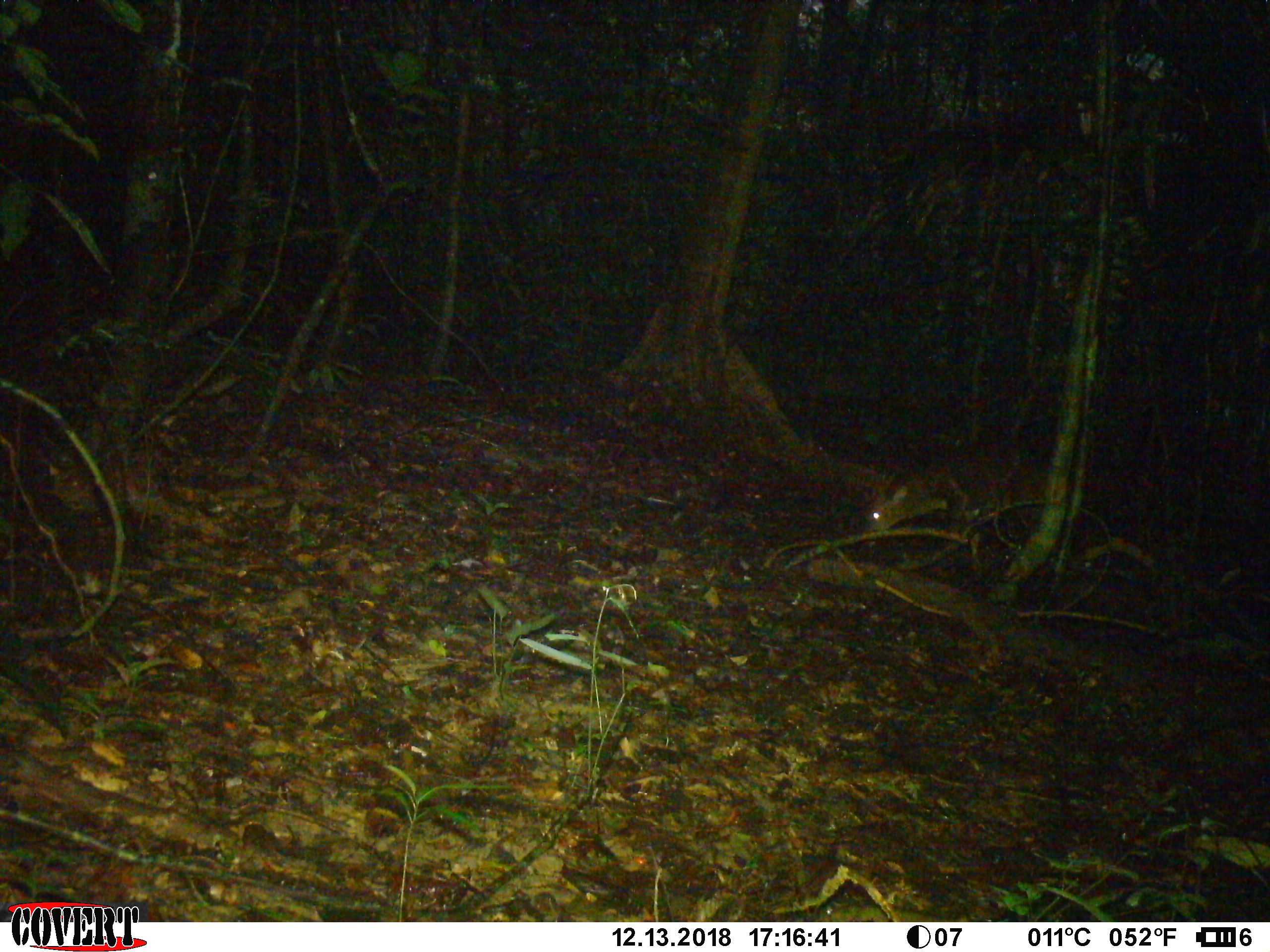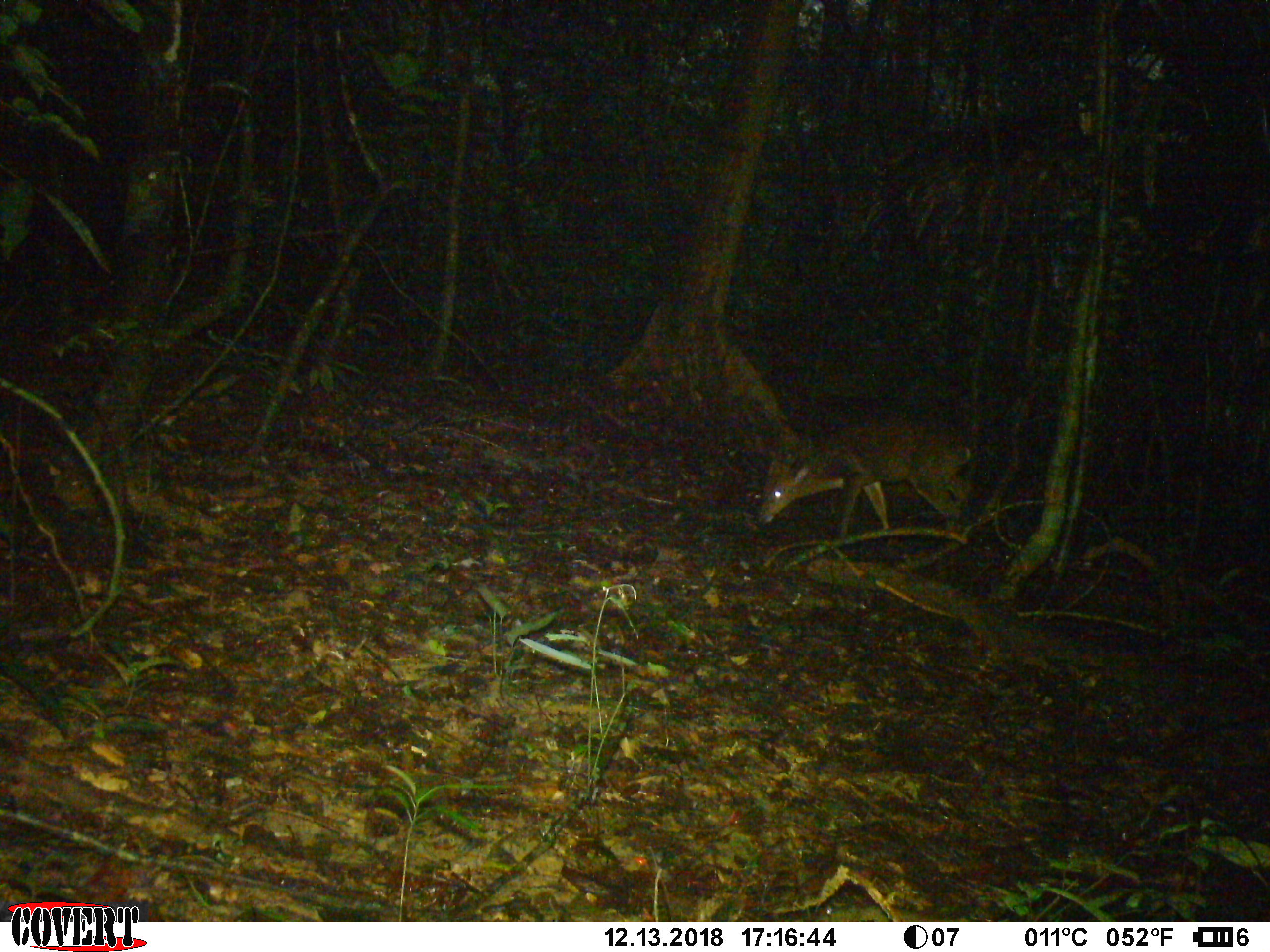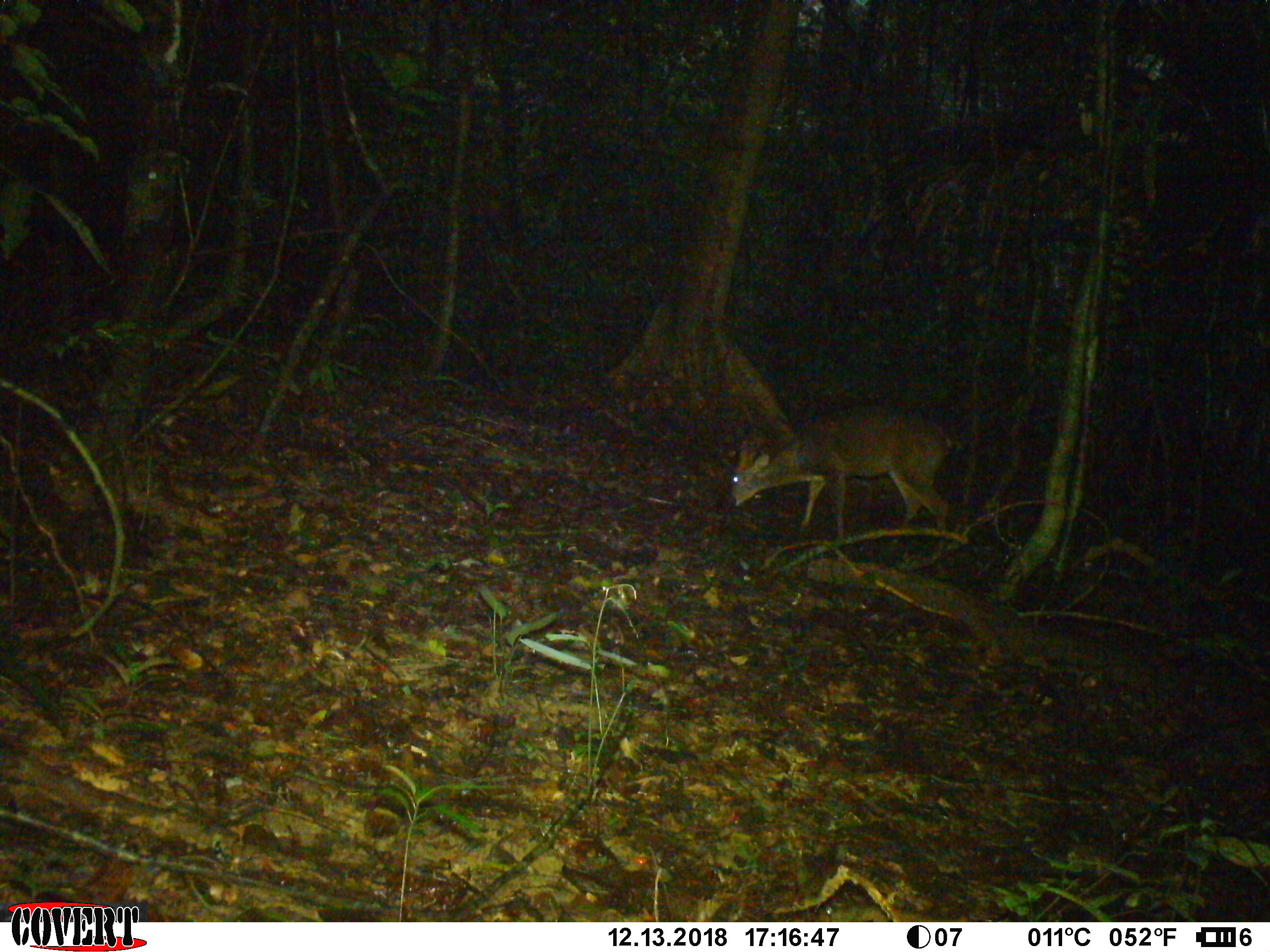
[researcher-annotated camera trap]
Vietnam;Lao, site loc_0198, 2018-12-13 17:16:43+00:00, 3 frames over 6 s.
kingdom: Animalia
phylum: Chordata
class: Mammalia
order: Artiodactyla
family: Cervidae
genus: Muntiacus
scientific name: Muntiacus vuquangensis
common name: large-antlered muntjac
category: large antlered muntjac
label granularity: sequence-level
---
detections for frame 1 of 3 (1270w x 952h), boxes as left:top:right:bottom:
large antlered muntjac: 865:442:1049:547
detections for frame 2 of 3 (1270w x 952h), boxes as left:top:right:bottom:
large antlered muntjac: 756:414:971:540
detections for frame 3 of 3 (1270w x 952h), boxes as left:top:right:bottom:
large antlered muntjac: 730:401:952:559